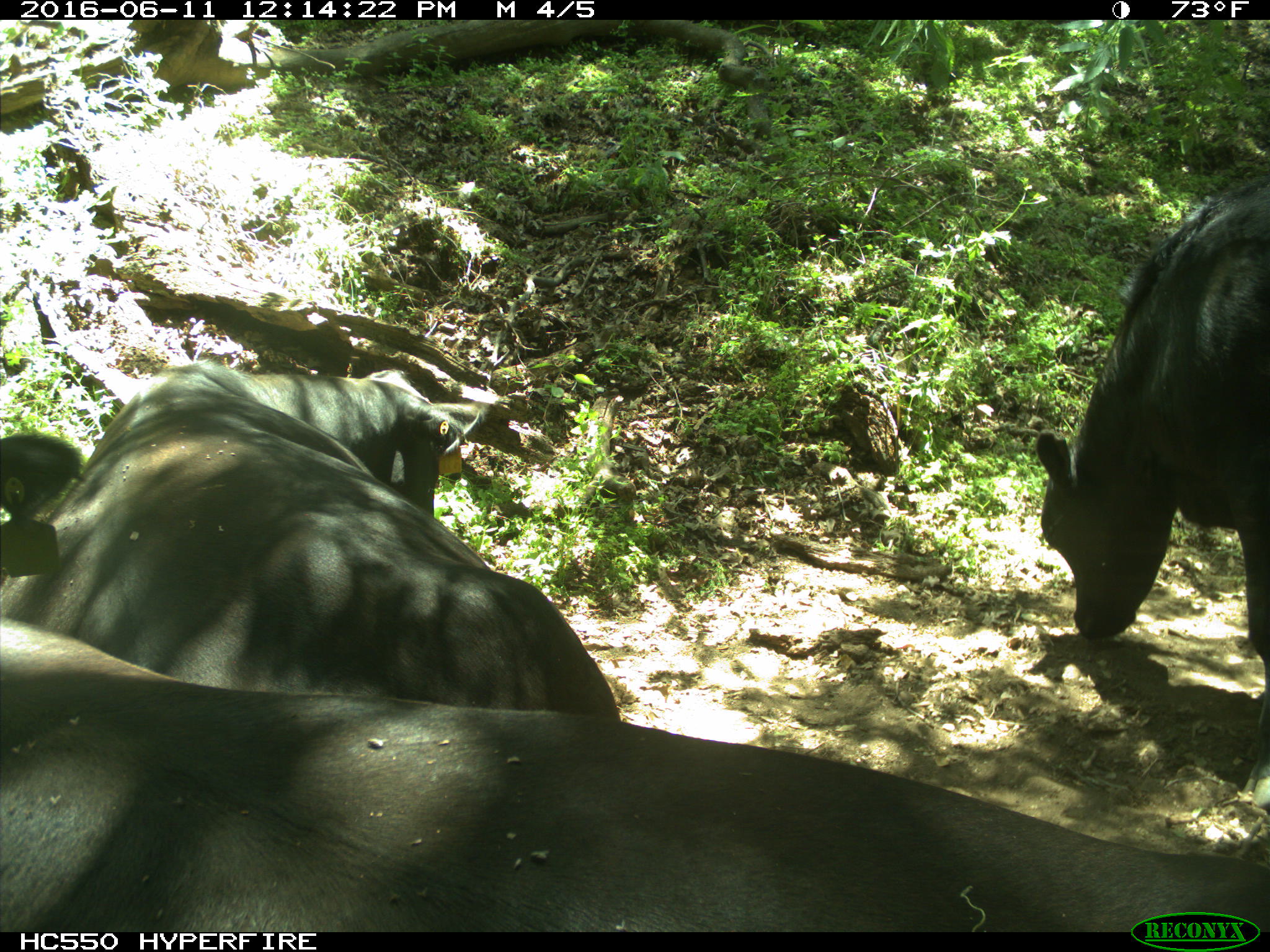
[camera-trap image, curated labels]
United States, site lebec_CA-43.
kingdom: Animalia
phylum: Chordata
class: Mammalia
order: Artiodactyla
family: Bovidae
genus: Bos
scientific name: Bos taurus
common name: domestic cow